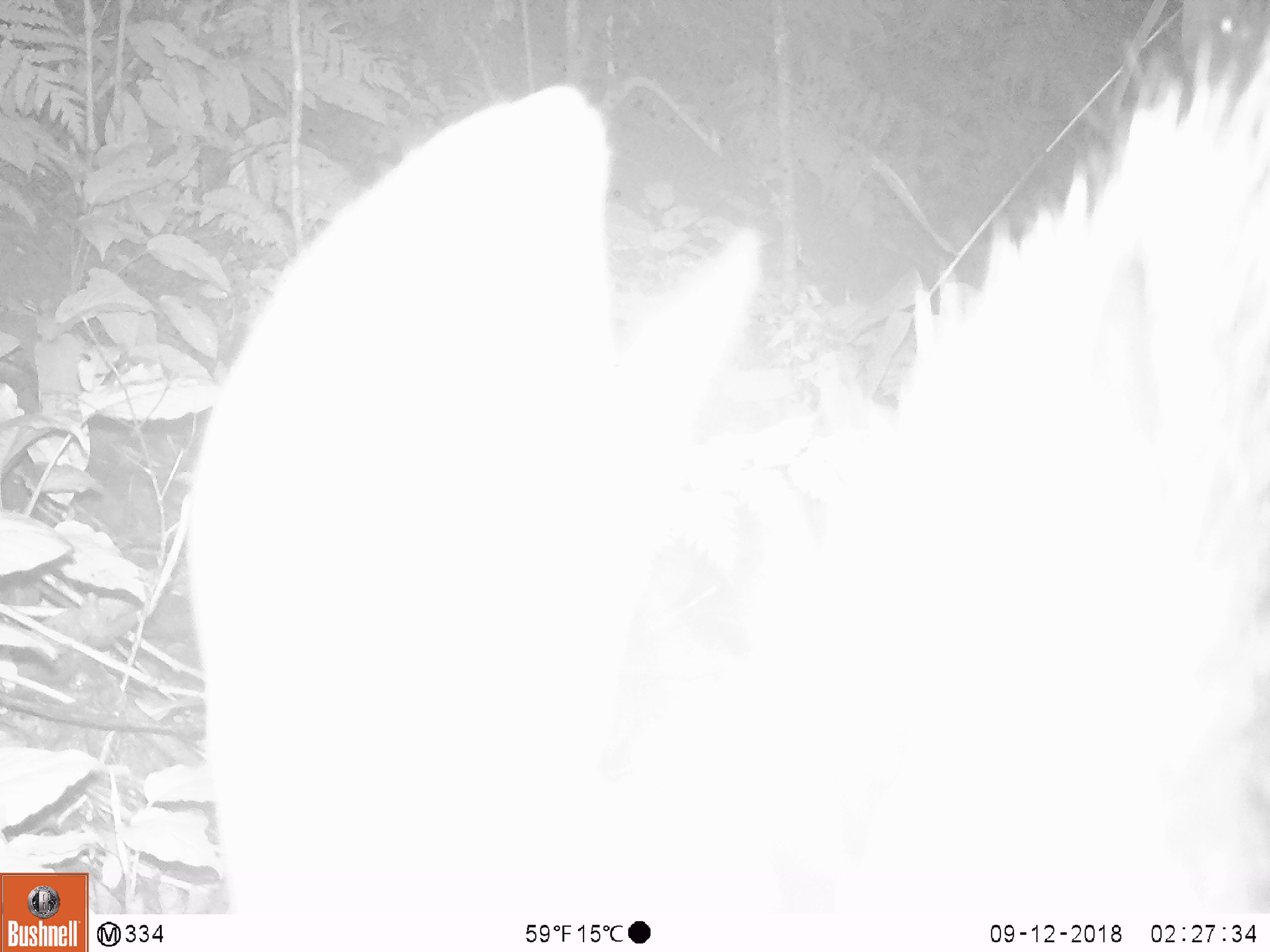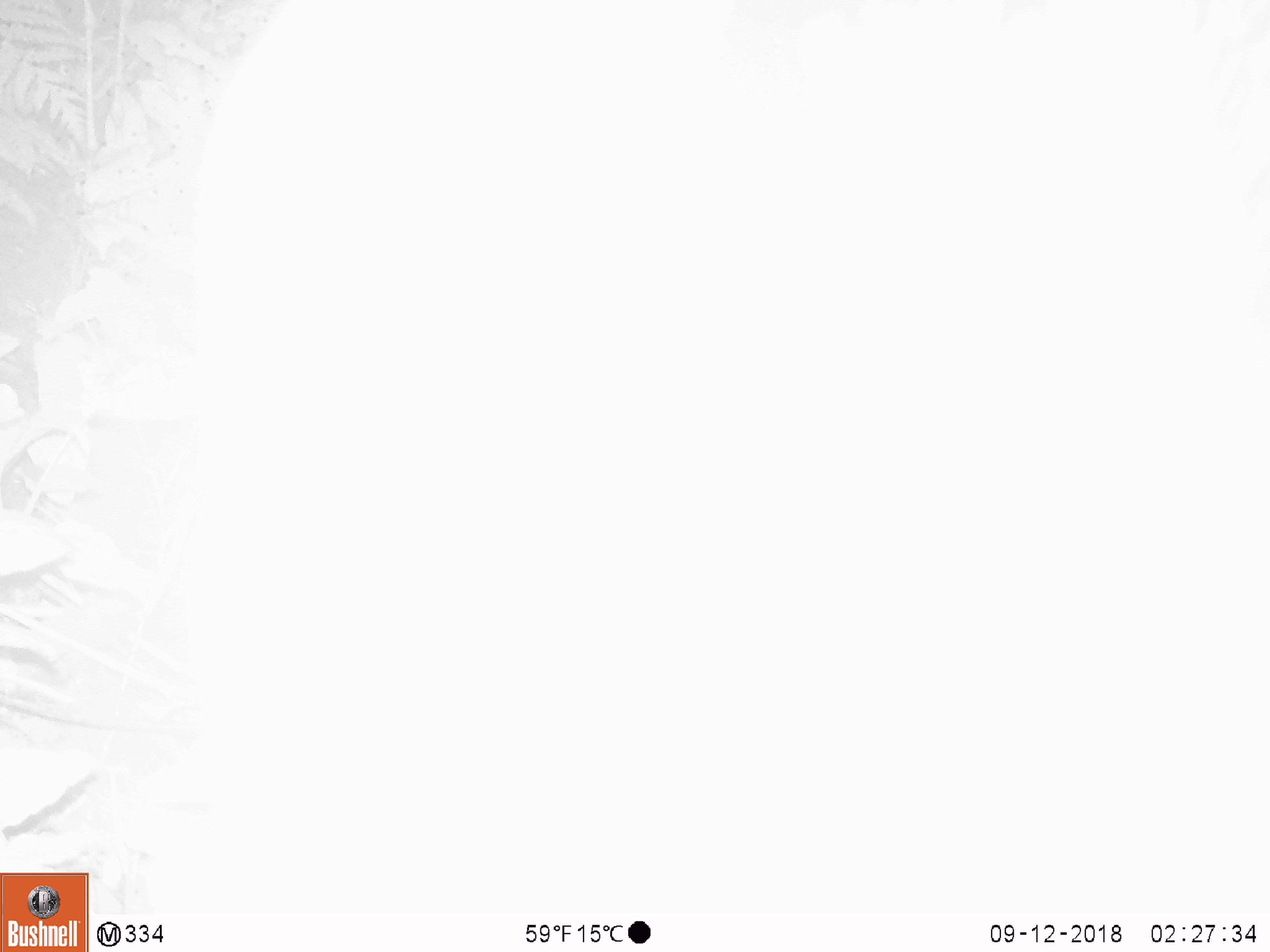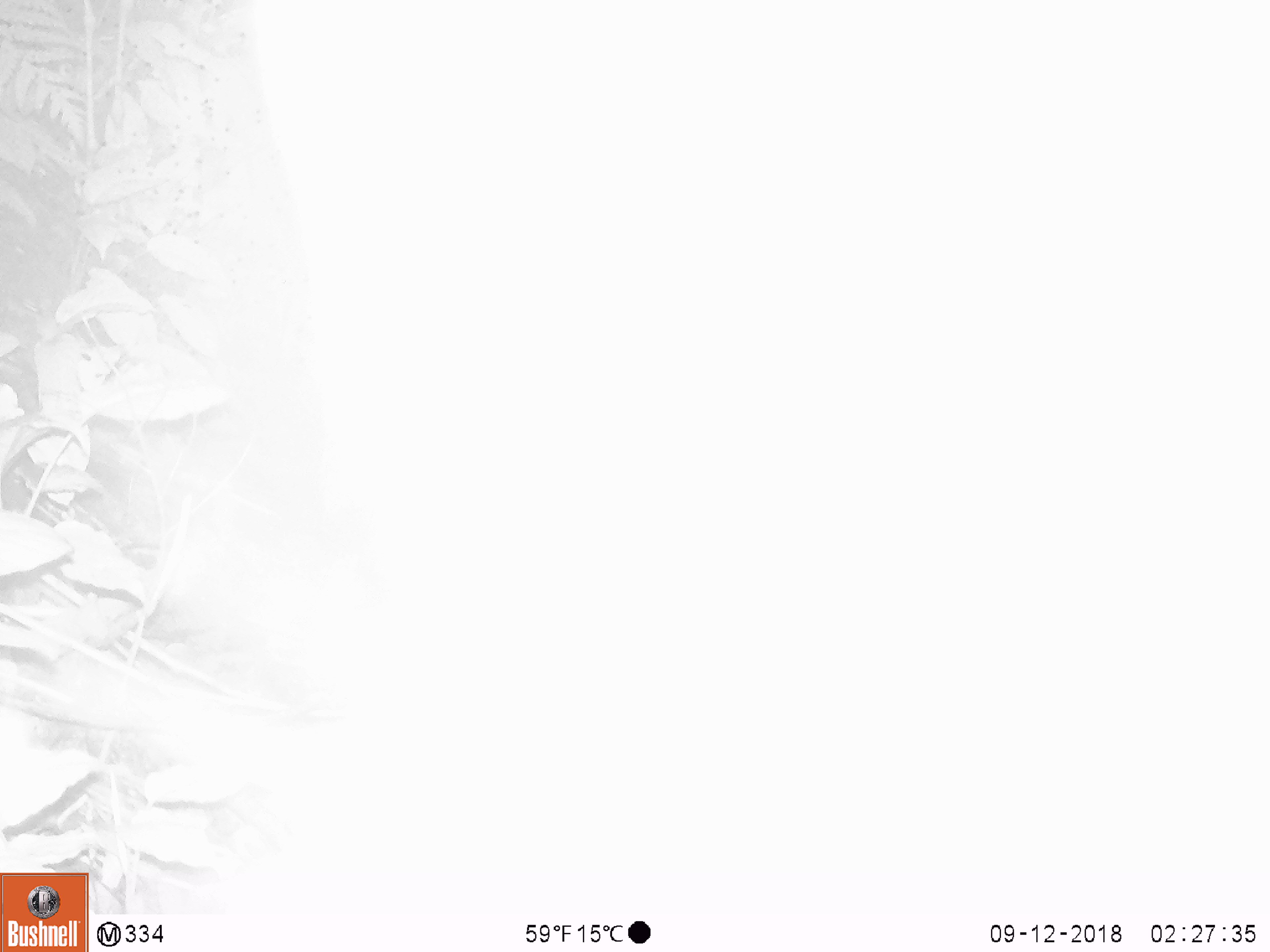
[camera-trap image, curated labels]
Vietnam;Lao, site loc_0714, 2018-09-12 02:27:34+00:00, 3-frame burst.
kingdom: Animalia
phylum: Chordata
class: Mammalia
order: Artiodactyla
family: Bovidae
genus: Capricornis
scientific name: Capricornis sumatraensis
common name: chinese serow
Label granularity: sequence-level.